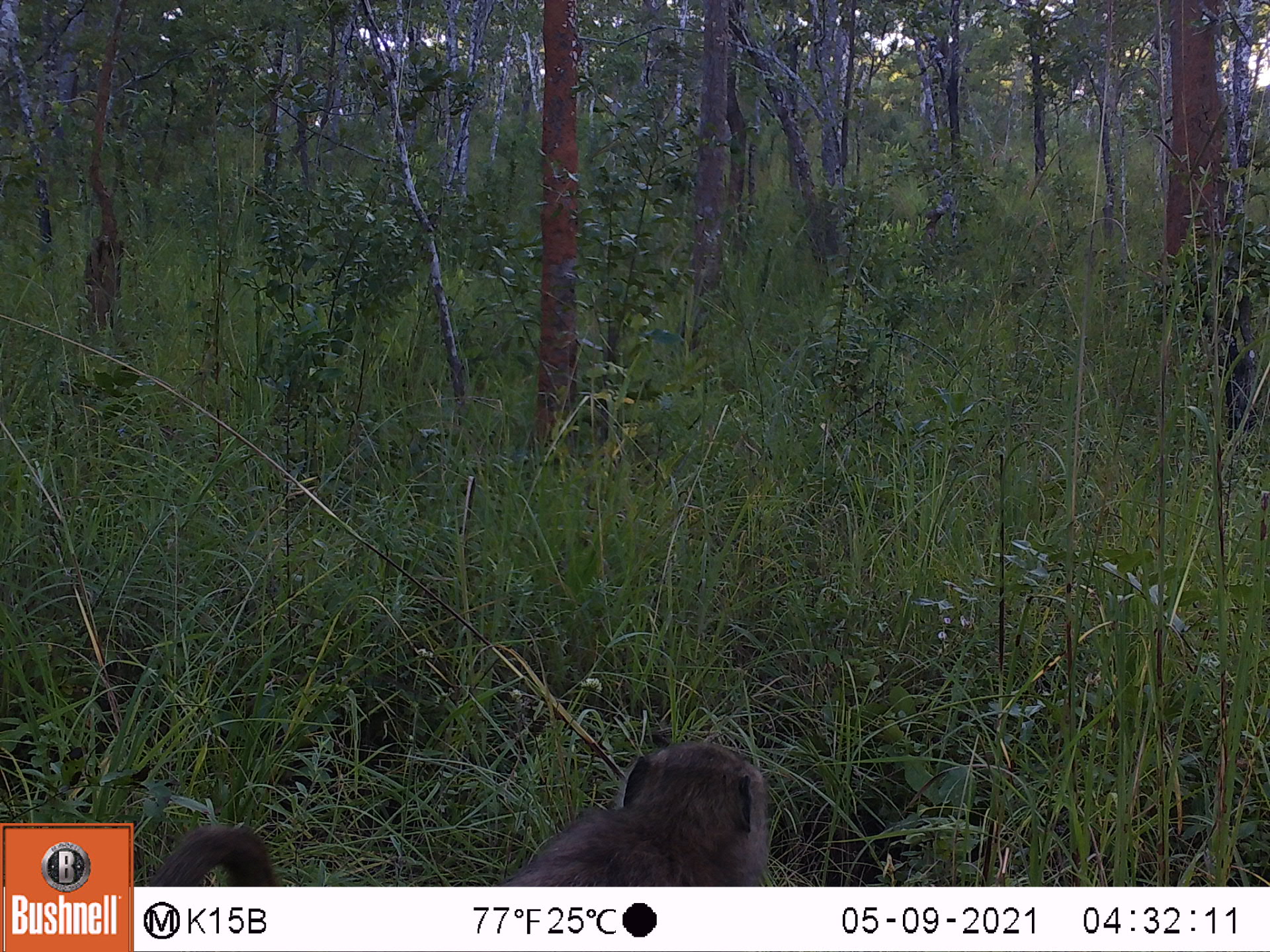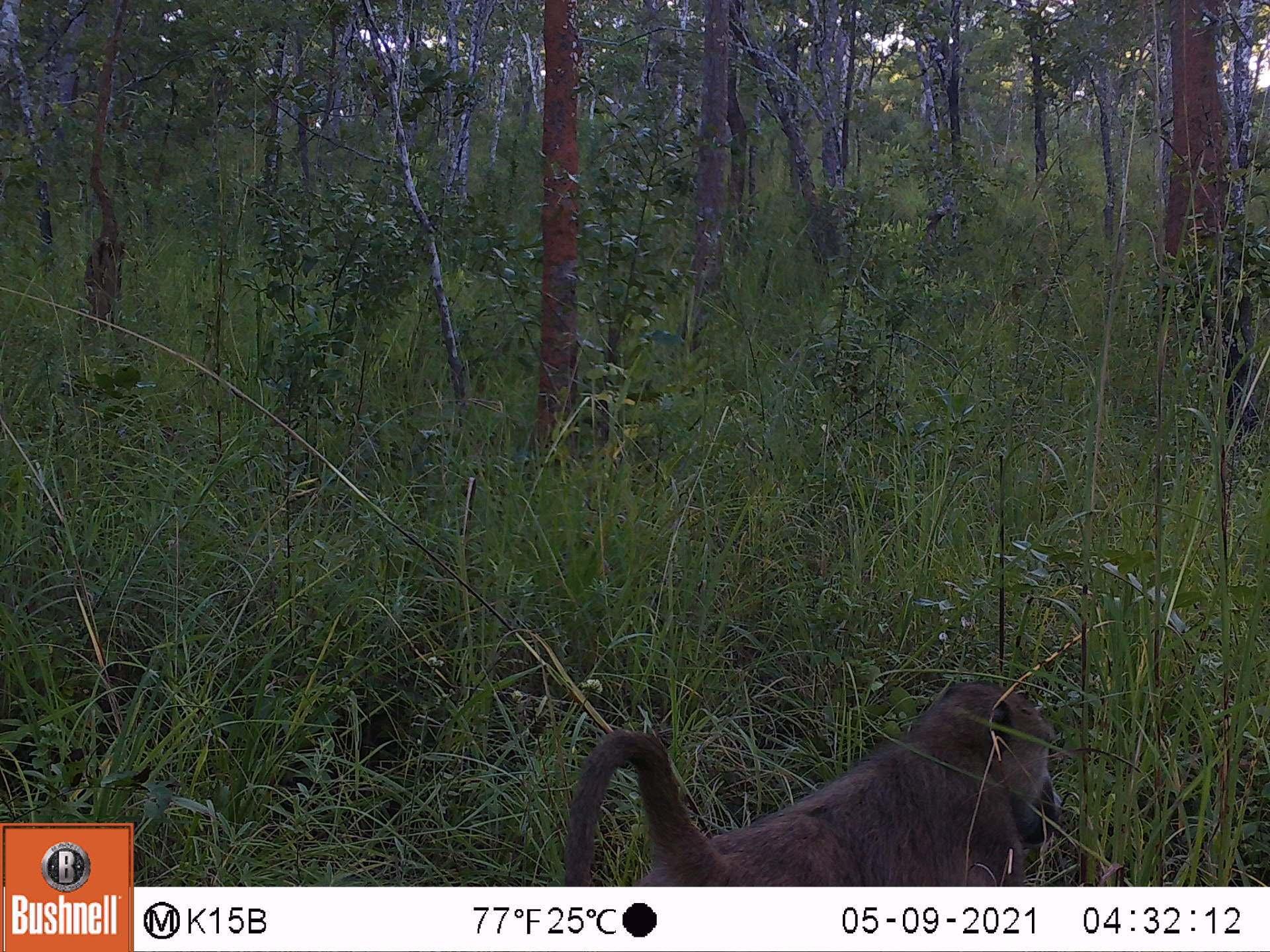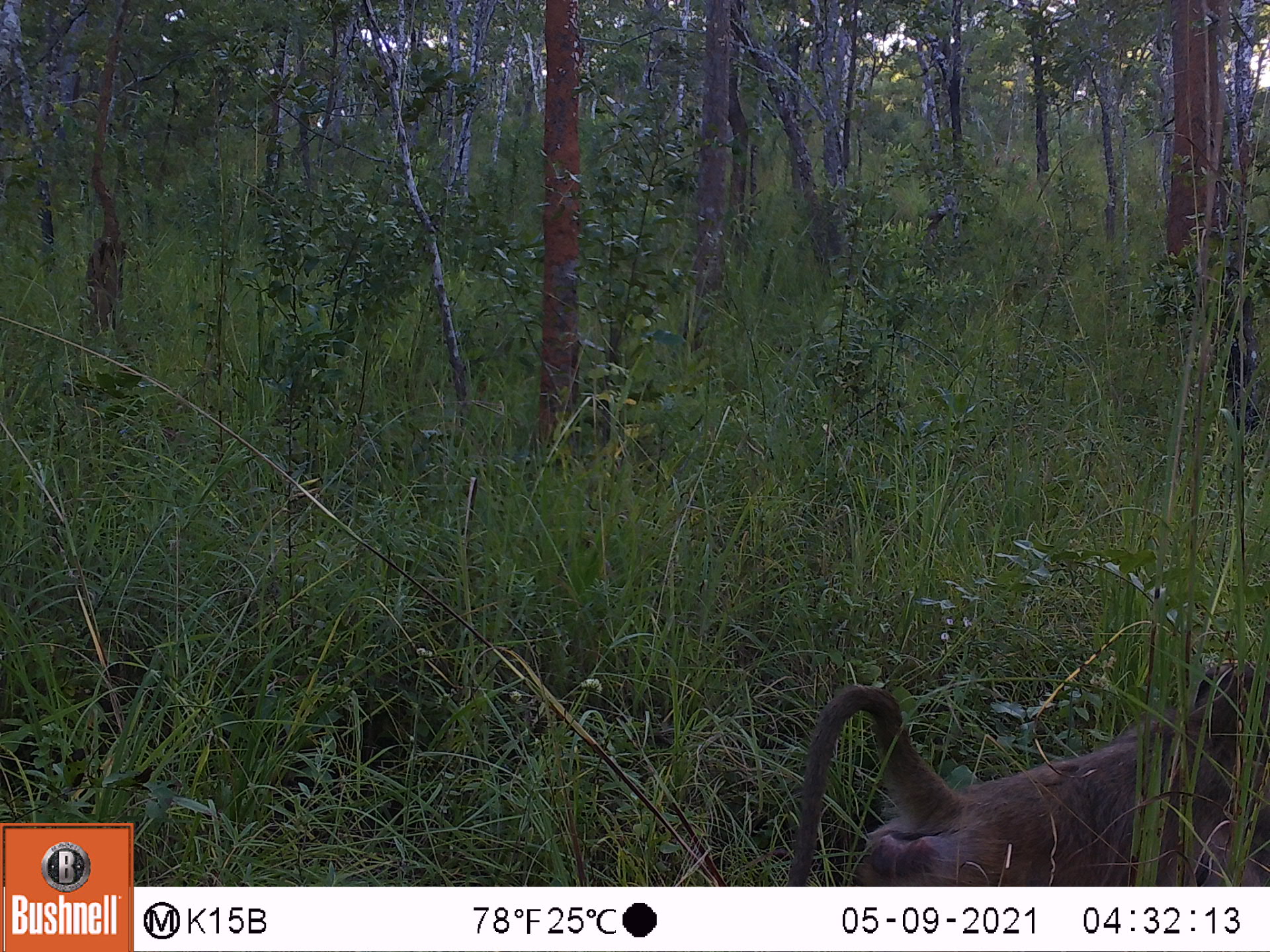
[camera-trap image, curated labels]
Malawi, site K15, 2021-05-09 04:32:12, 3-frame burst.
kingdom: Animalia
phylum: Chordata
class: Mammalia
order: Primates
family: Cercopithecidae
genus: Papio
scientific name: Papio cynocephalus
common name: yellow baboon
Yellow baboon (Papio cynocephalus), count 1.